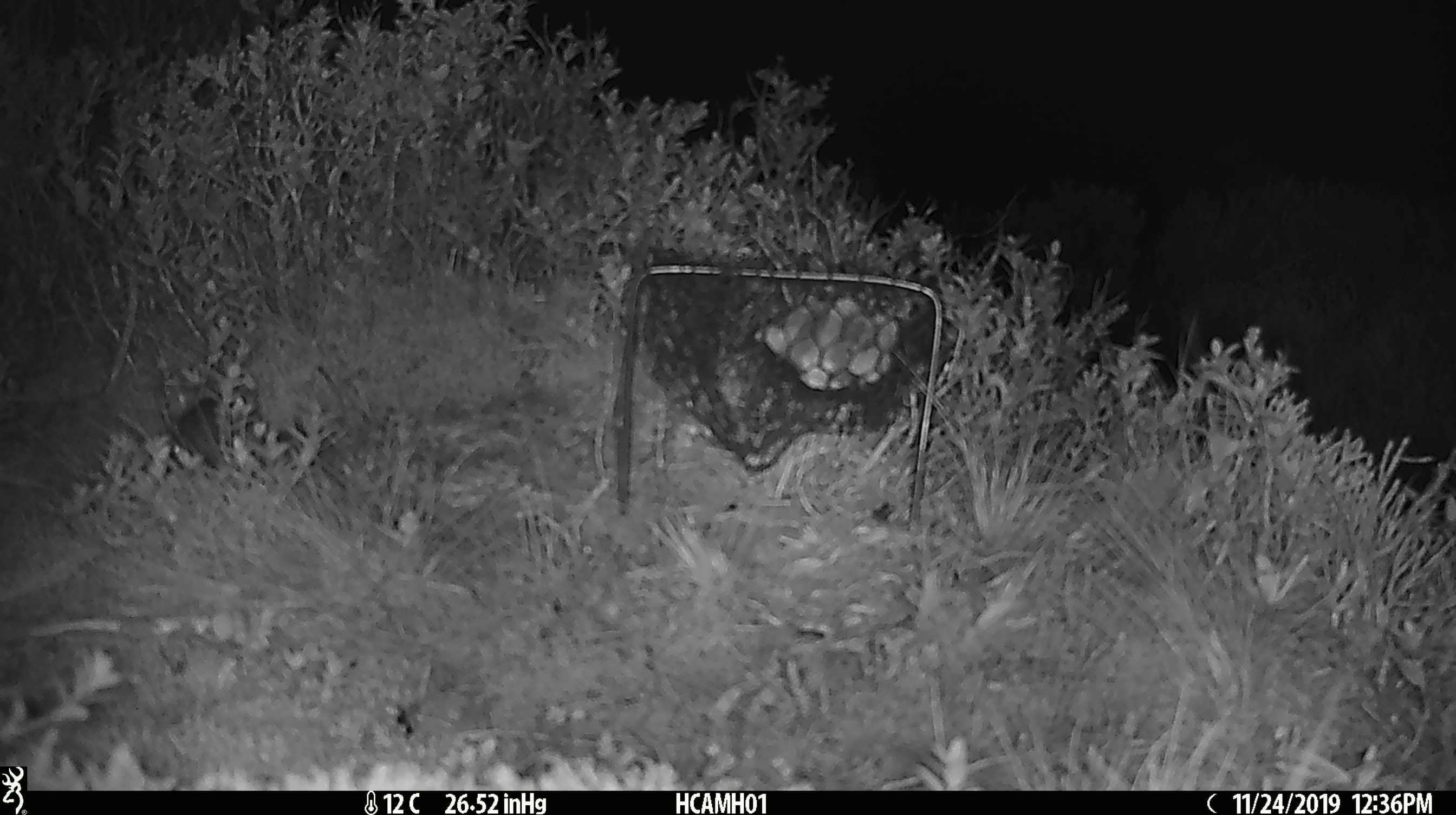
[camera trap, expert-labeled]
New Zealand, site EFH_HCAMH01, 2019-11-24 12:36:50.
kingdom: Animalia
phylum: Chordata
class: Mammalia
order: Rodentia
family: Muridae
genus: Mus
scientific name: Mus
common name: mouse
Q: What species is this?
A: Mouse (Mus).